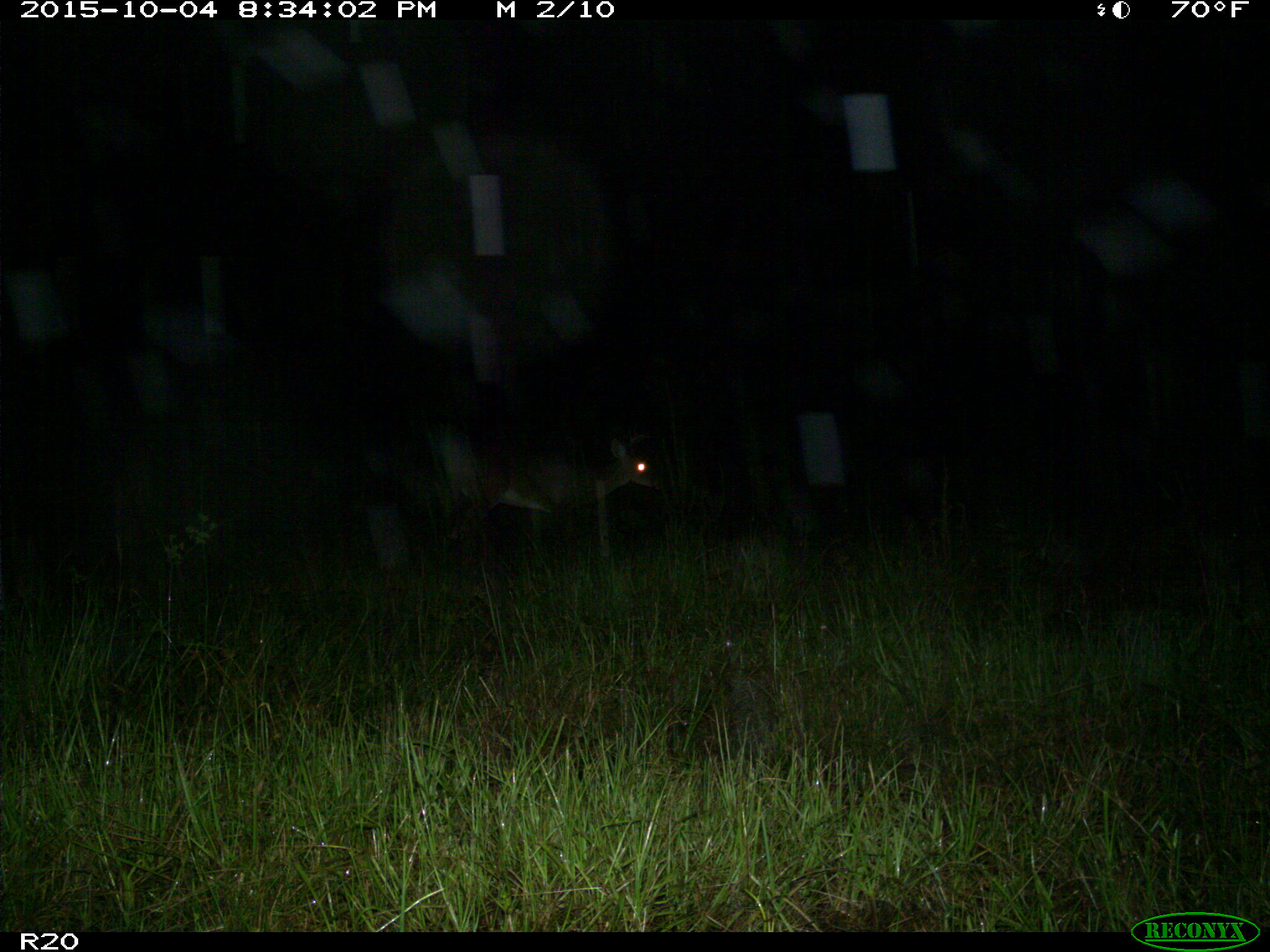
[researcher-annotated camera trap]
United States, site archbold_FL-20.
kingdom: Animalia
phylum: Chordata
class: Mammalia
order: Artiodactyla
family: Cervidae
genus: Odocoileus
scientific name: Odocoileus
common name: deer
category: unidentified deer